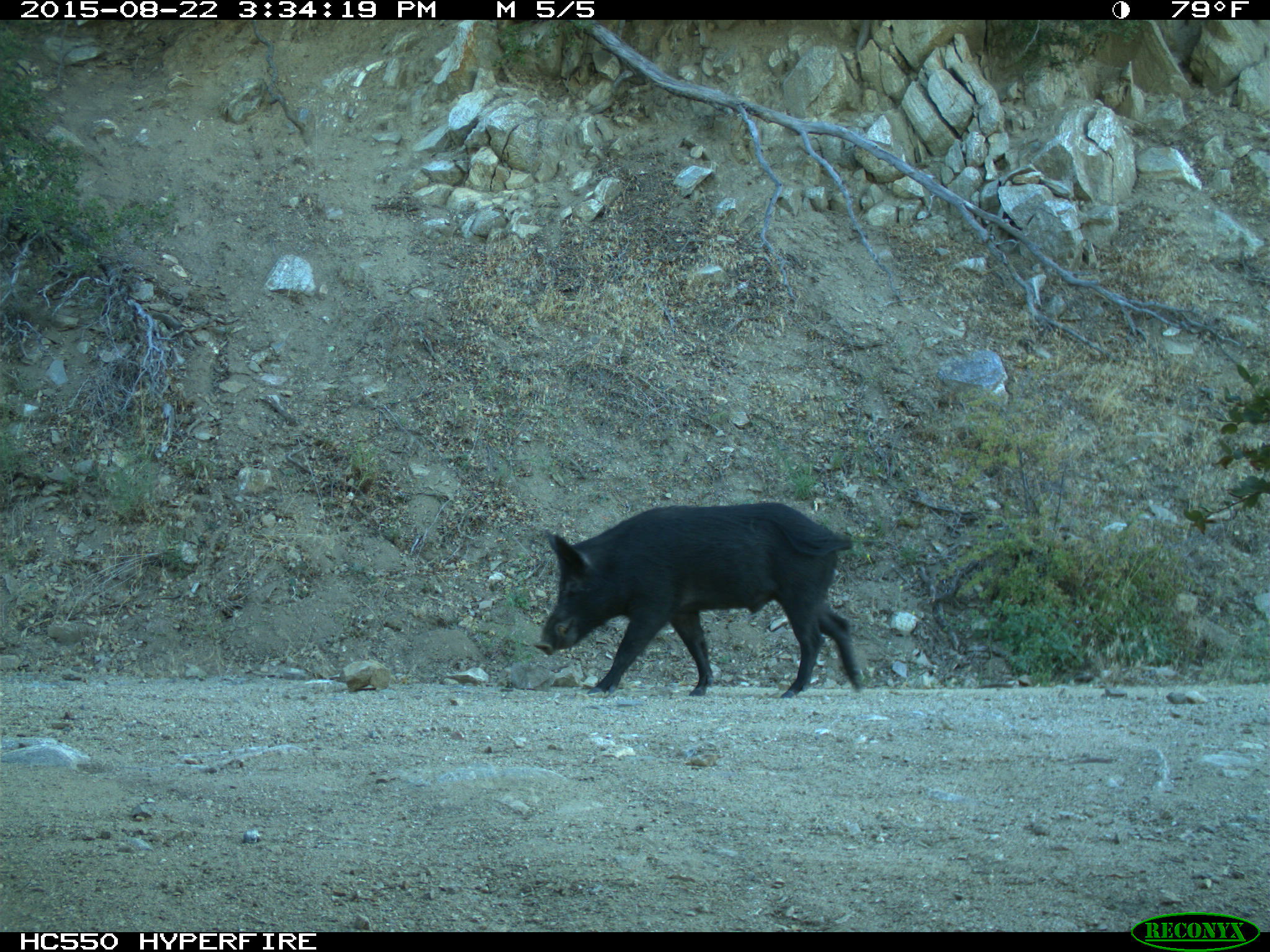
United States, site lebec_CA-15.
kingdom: Animalia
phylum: Chordata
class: Mammalia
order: Artiodactyla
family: Suidae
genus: Sus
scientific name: Sus scrofa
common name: wild boar